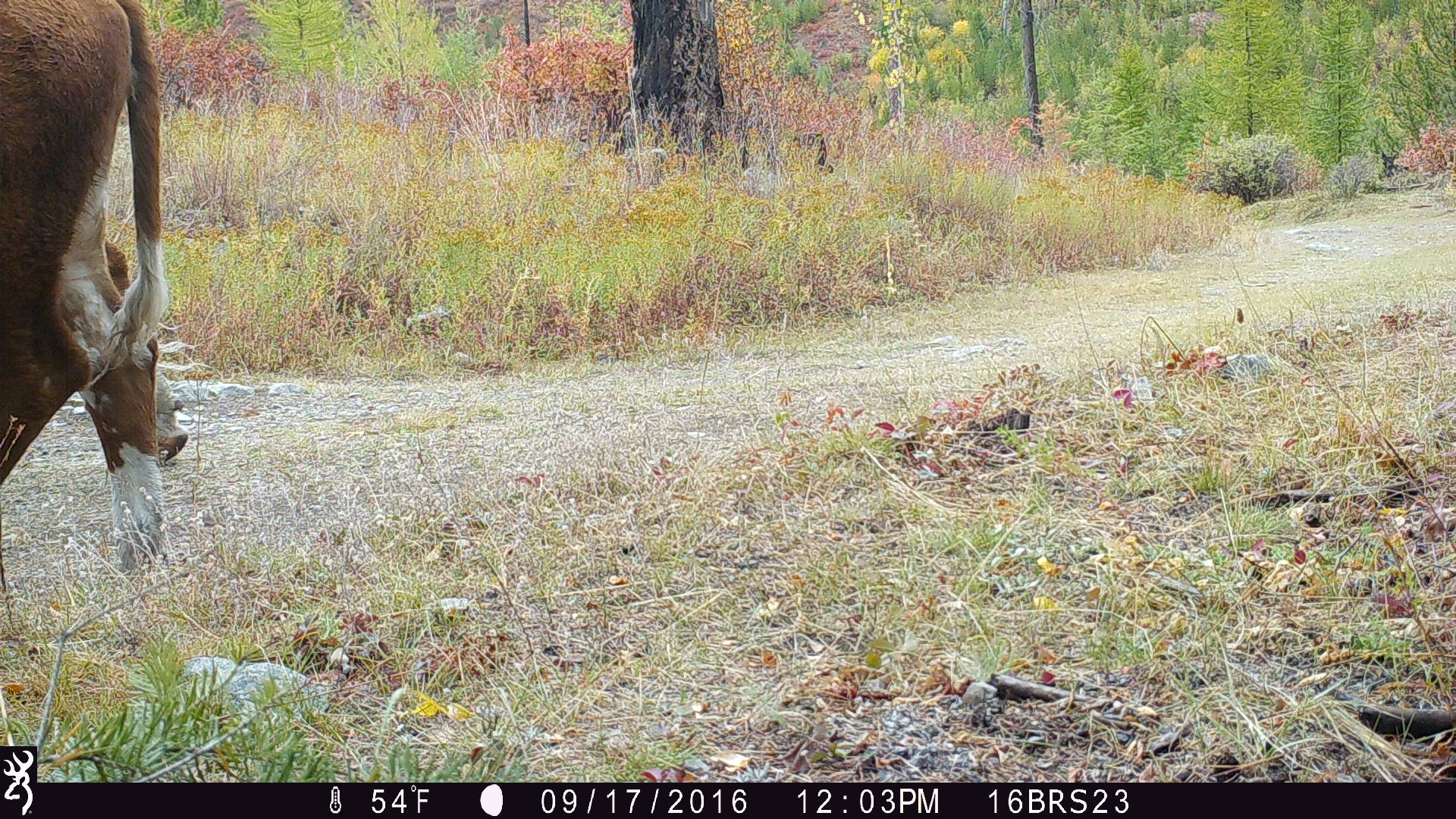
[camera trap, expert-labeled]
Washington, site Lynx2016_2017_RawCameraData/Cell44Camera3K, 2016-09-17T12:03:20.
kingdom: Animalia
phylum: Chordata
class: Mammalia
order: Artiodactyla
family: Bovidae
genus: Bos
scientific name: Bos taurus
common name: domestic cattle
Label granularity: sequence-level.